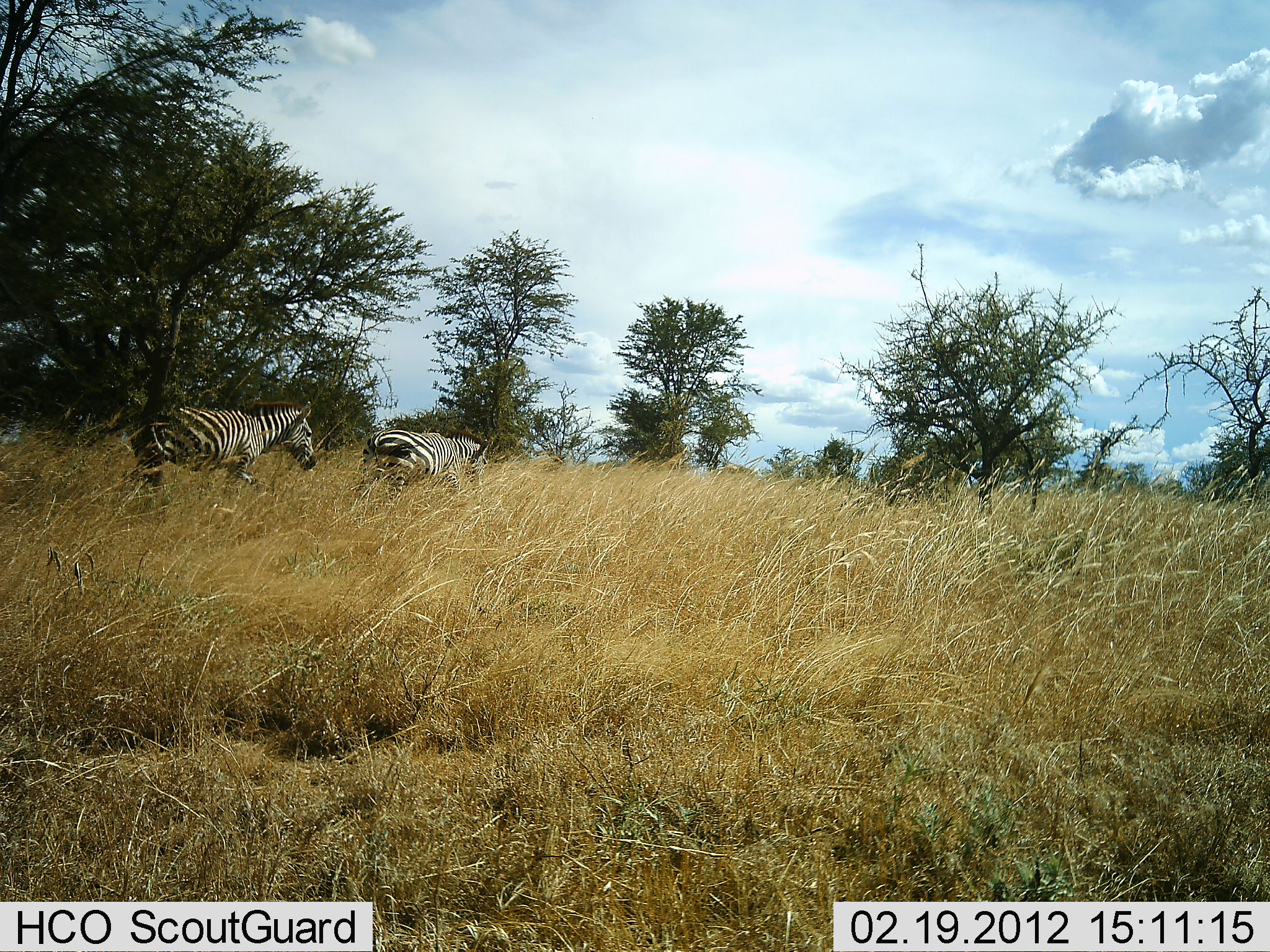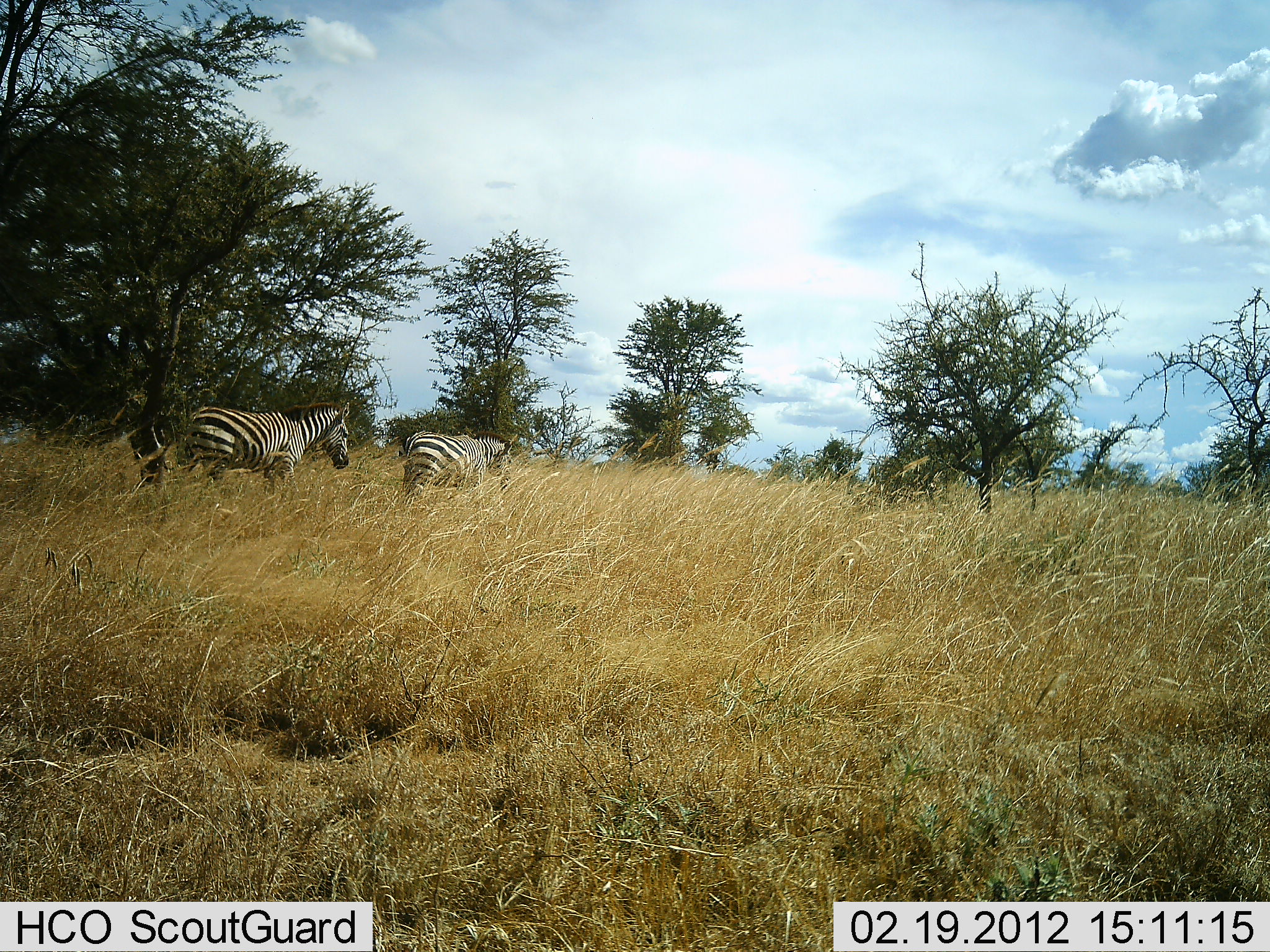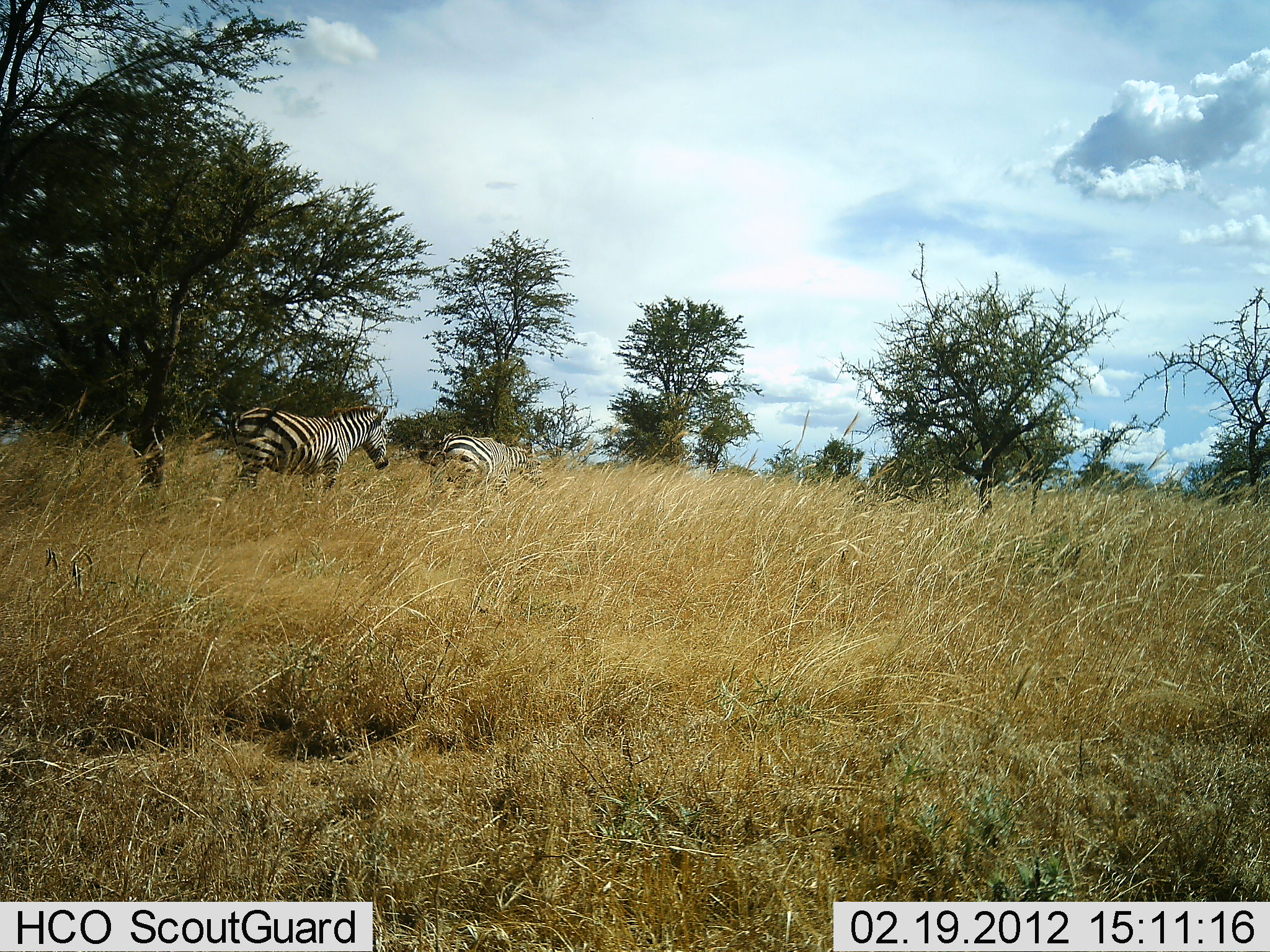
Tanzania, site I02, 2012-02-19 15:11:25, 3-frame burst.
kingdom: Animalia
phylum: Chordata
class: Mammalia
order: Perissodactyla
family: Equidae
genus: Equus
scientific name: Equus quagga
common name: plains zebra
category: zebra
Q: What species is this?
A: Zebra (plains zebra) (Equus quagga).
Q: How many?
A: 2.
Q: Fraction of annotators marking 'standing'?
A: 6%.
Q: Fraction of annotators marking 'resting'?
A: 0%.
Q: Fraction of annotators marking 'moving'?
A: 100%.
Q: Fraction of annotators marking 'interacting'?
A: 0%.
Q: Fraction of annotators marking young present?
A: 0%.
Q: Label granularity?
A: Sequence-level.